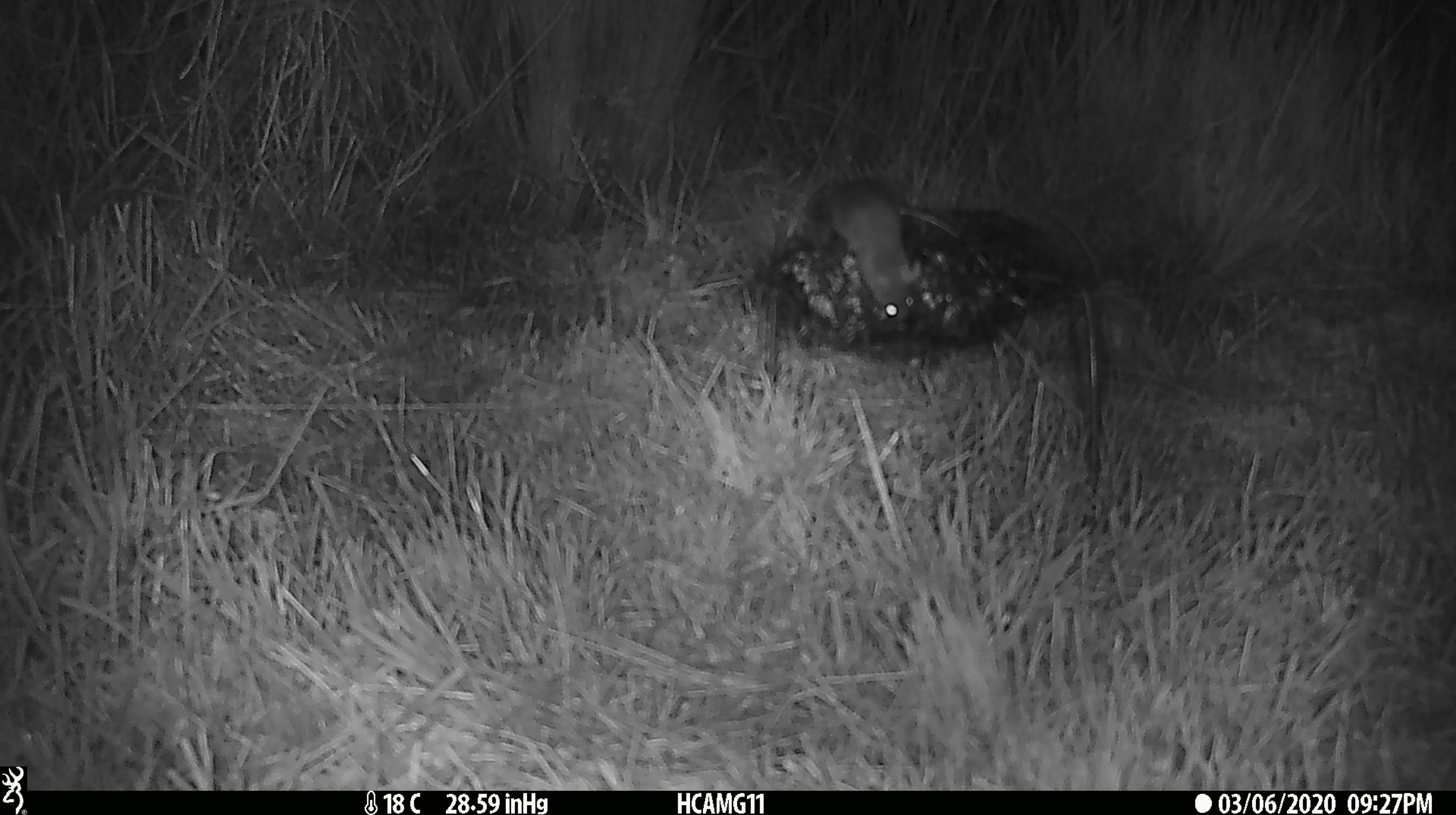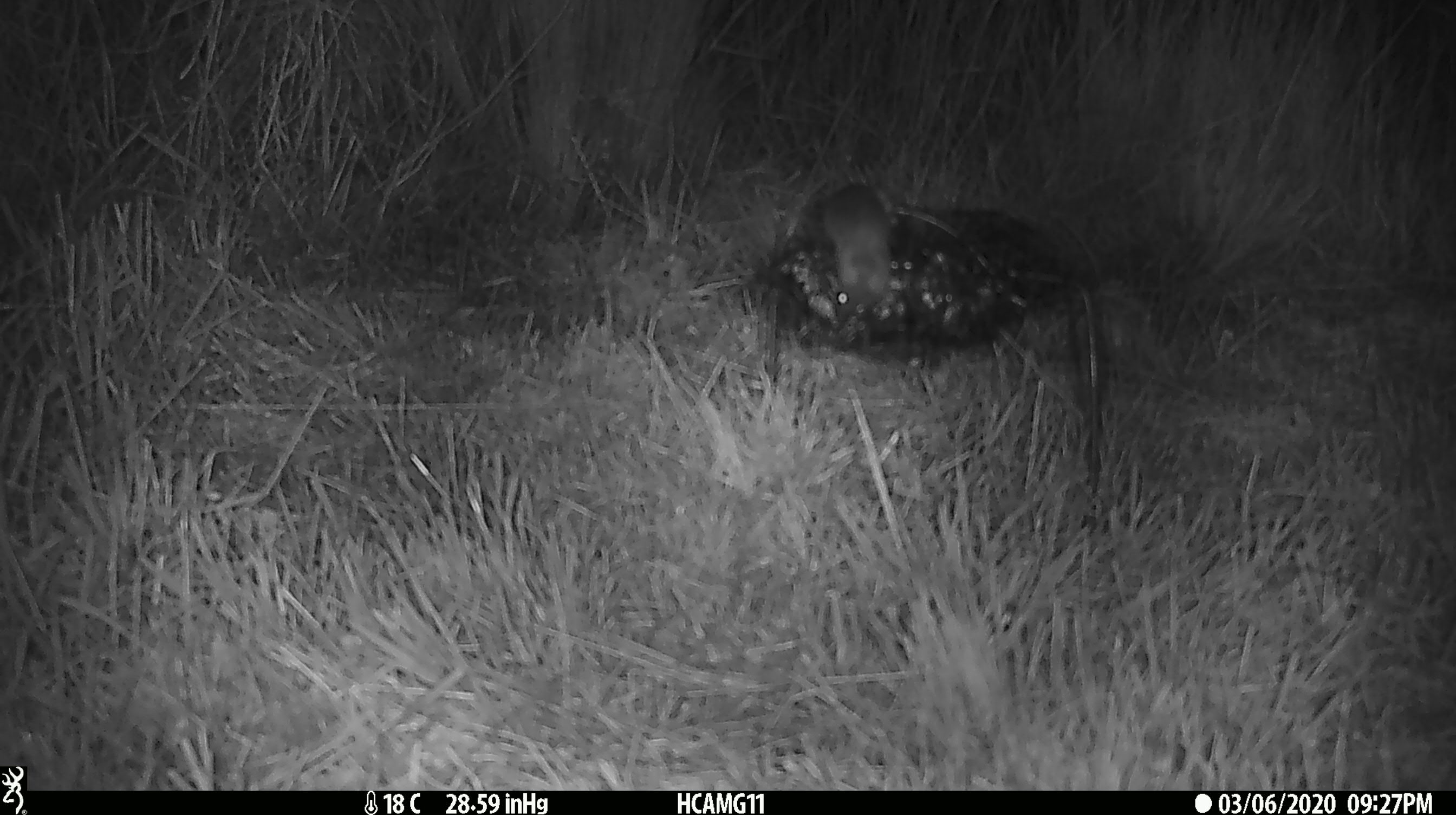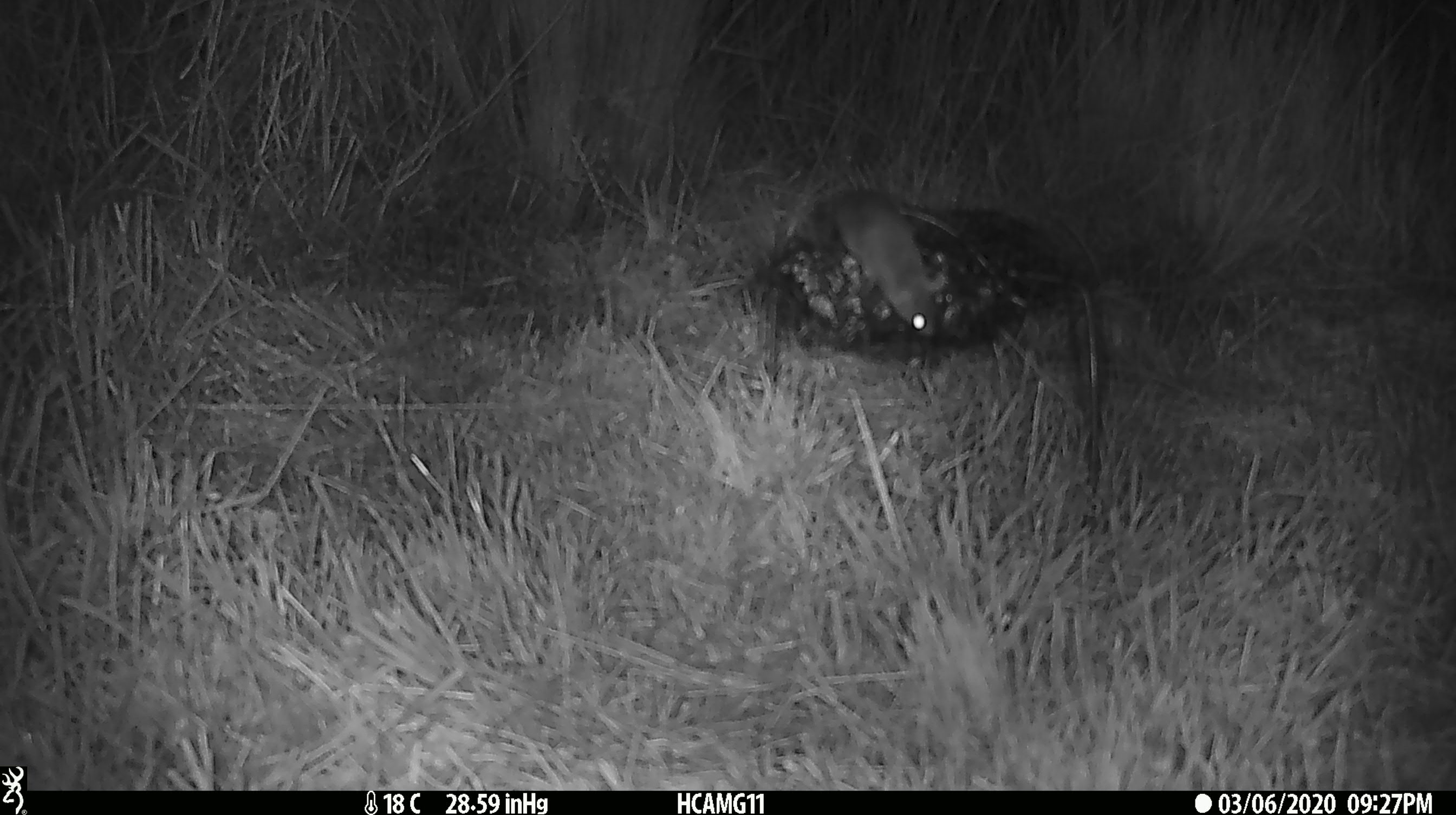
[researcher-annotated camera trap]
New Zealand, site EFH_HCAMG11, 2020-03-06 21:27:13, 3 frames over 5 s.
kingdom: Animalia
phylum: Chordata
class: Mammalia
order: Rodentia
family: Muridae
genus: Mus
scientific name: Mus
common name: mouse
Mouse (Mus).